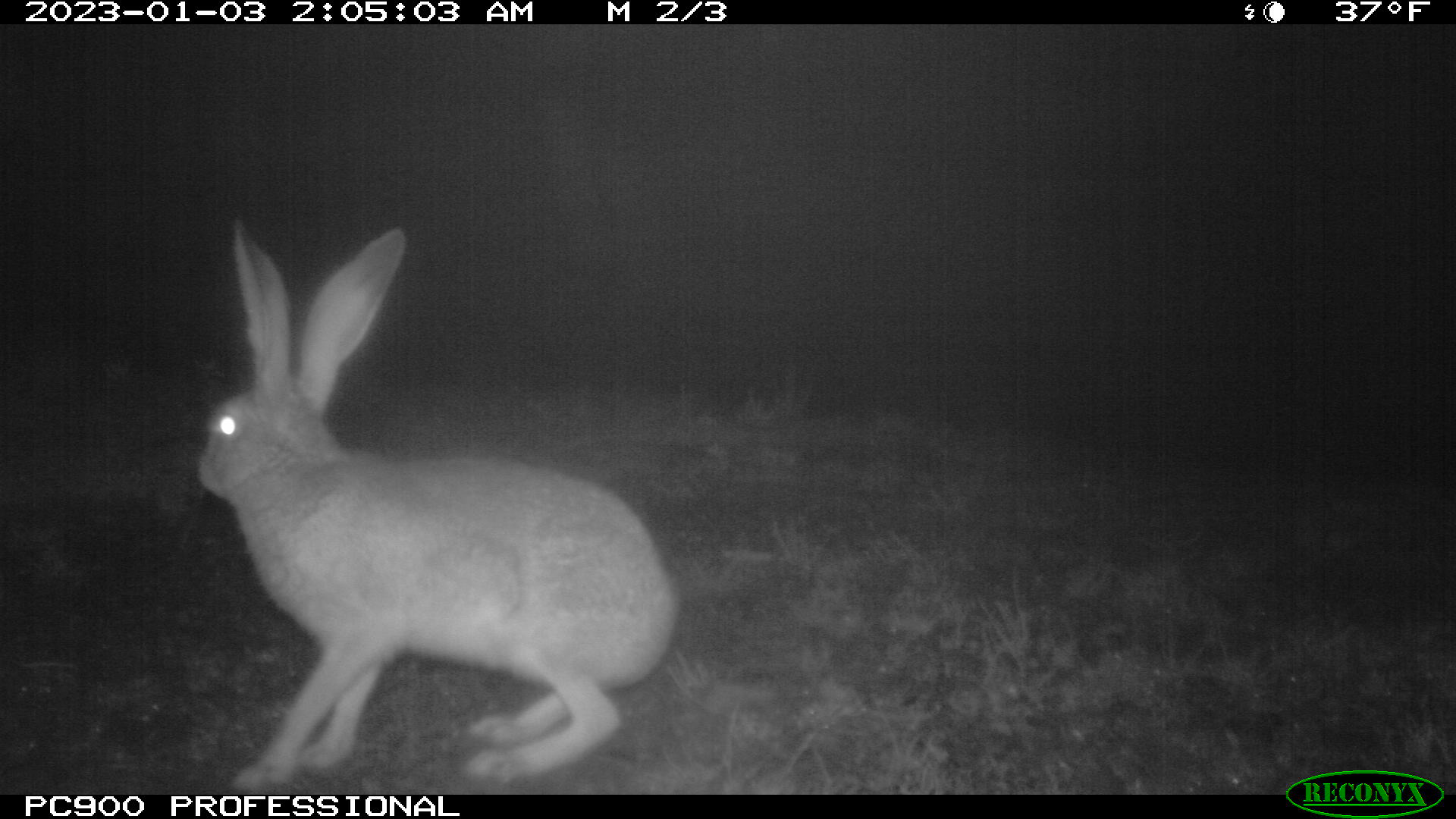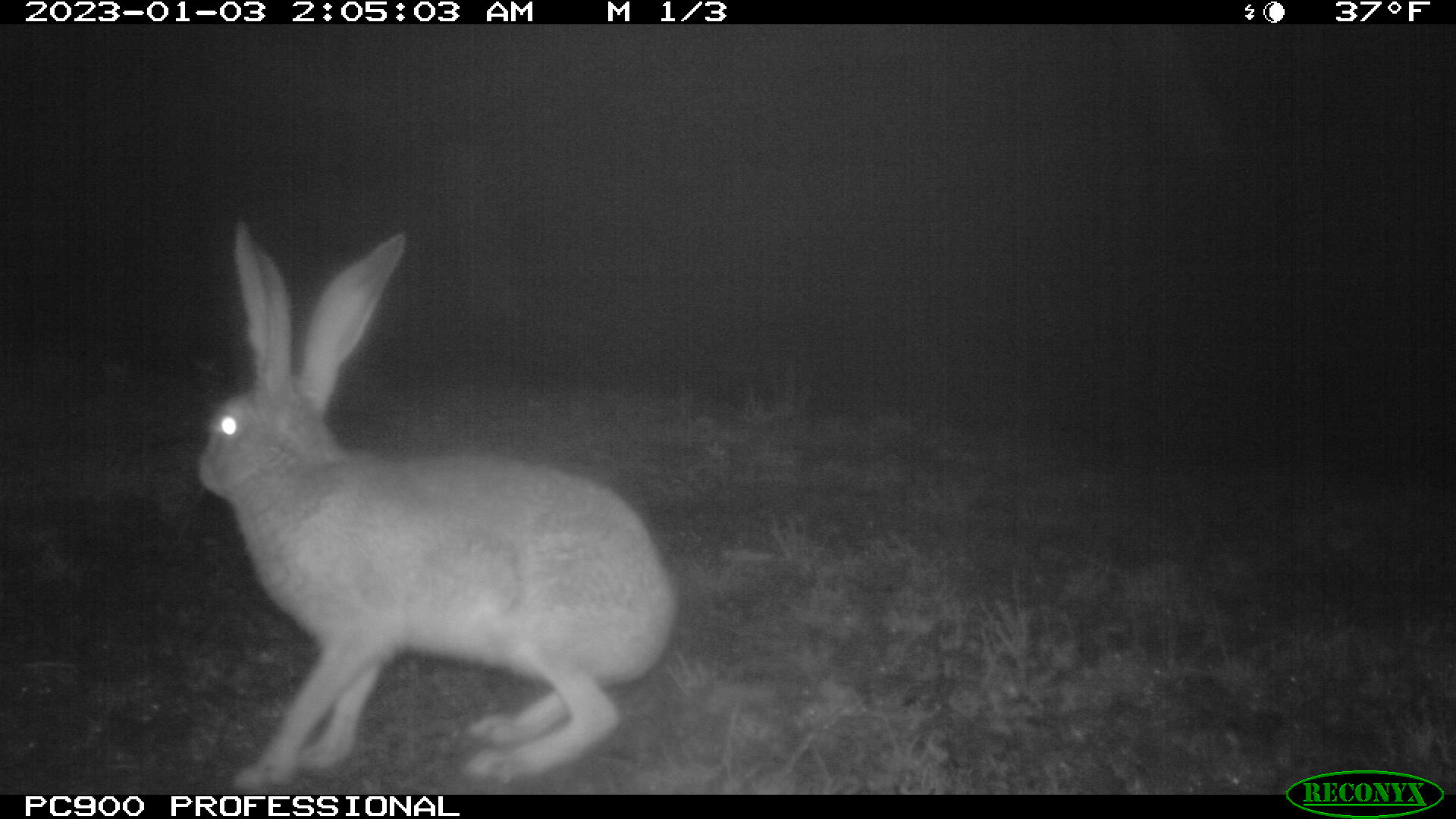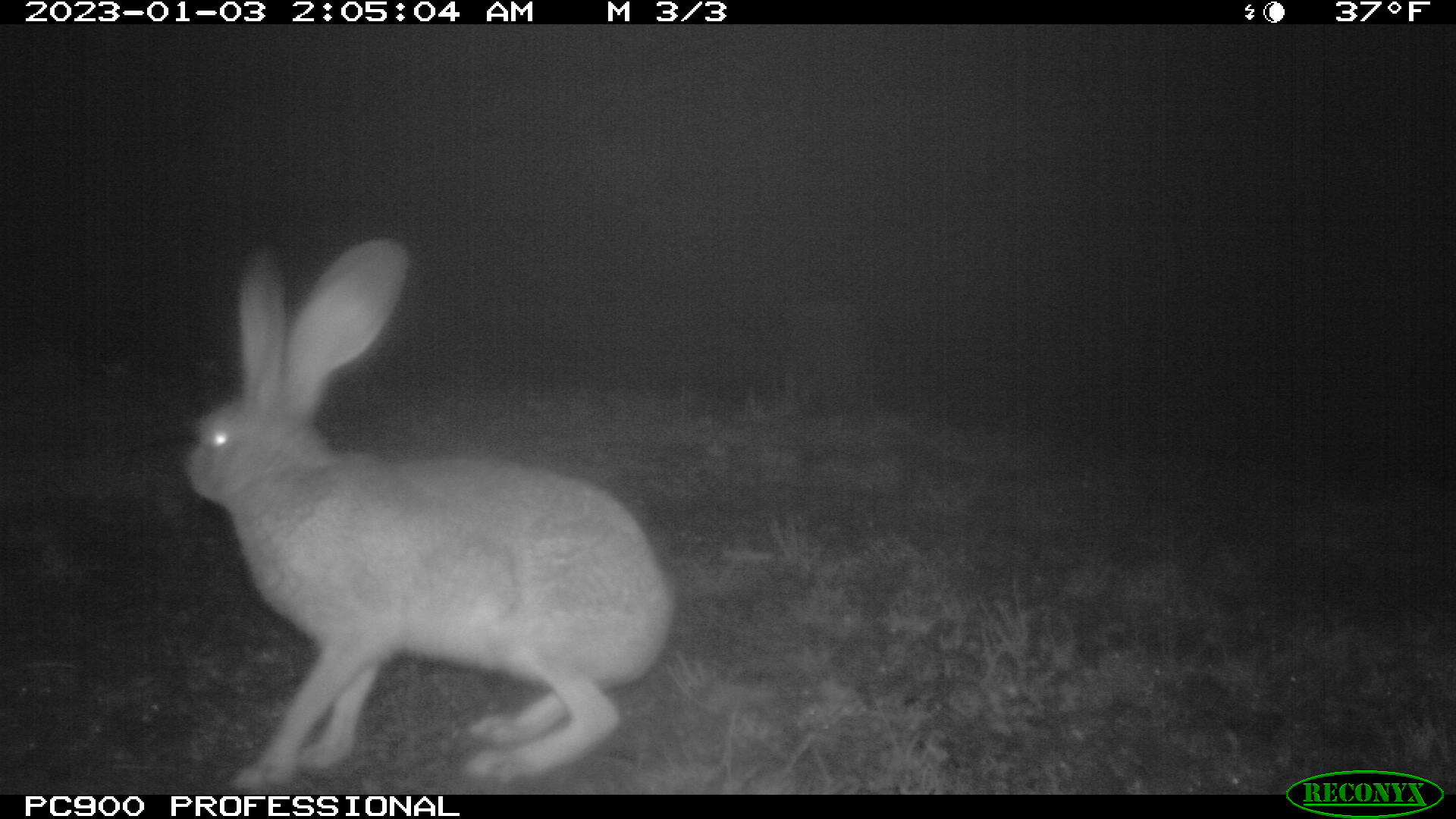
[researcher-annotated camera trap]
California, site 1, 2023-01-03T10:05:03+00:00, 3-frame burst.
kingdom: Animalia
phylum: Chordata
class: Mammalia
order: Lagomorpha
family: Leporidae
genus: Lepus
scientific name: Lepus californicus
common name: black-tailed jackrabbit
Black-tailed jackrabbit (Lepus californicus).